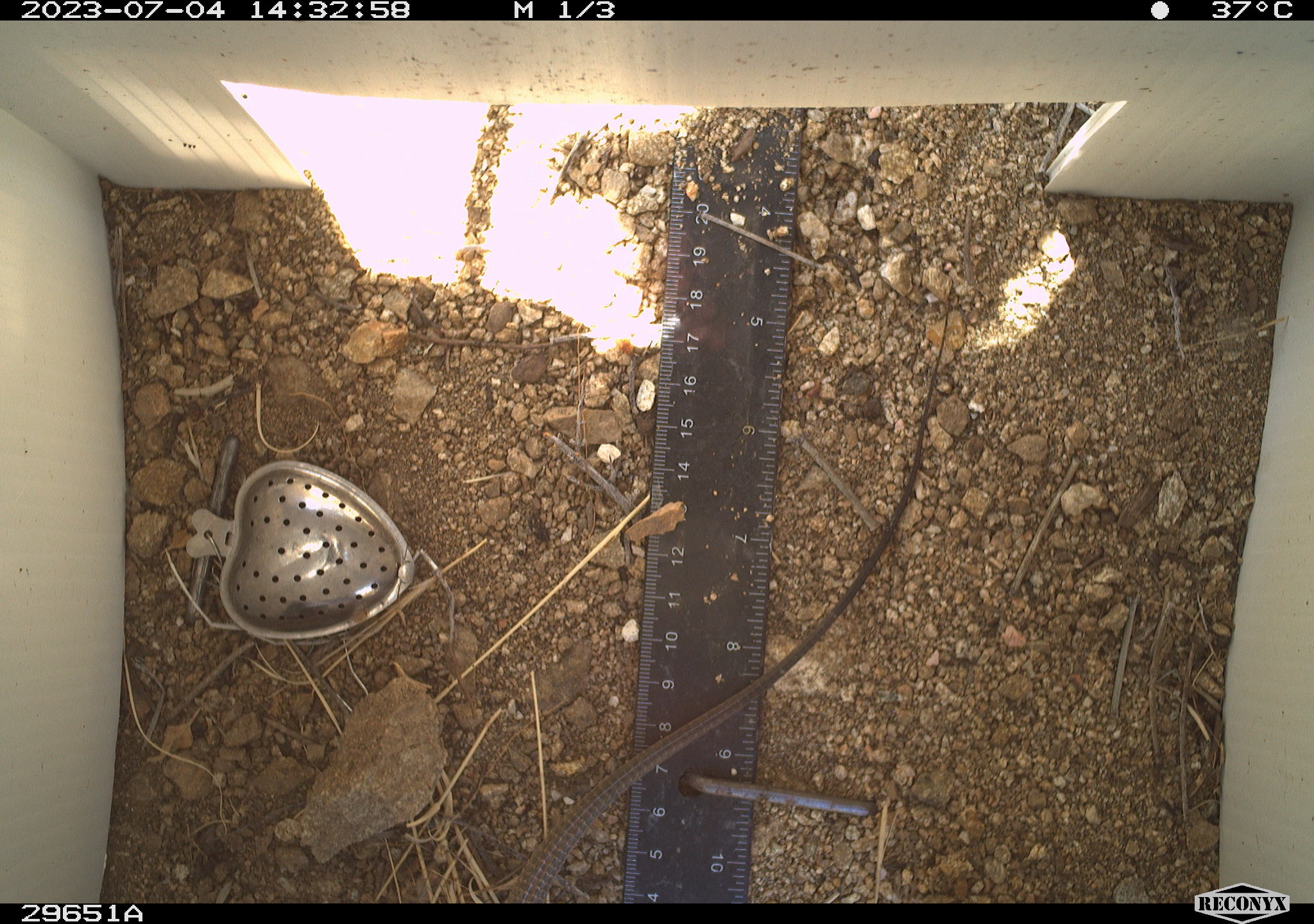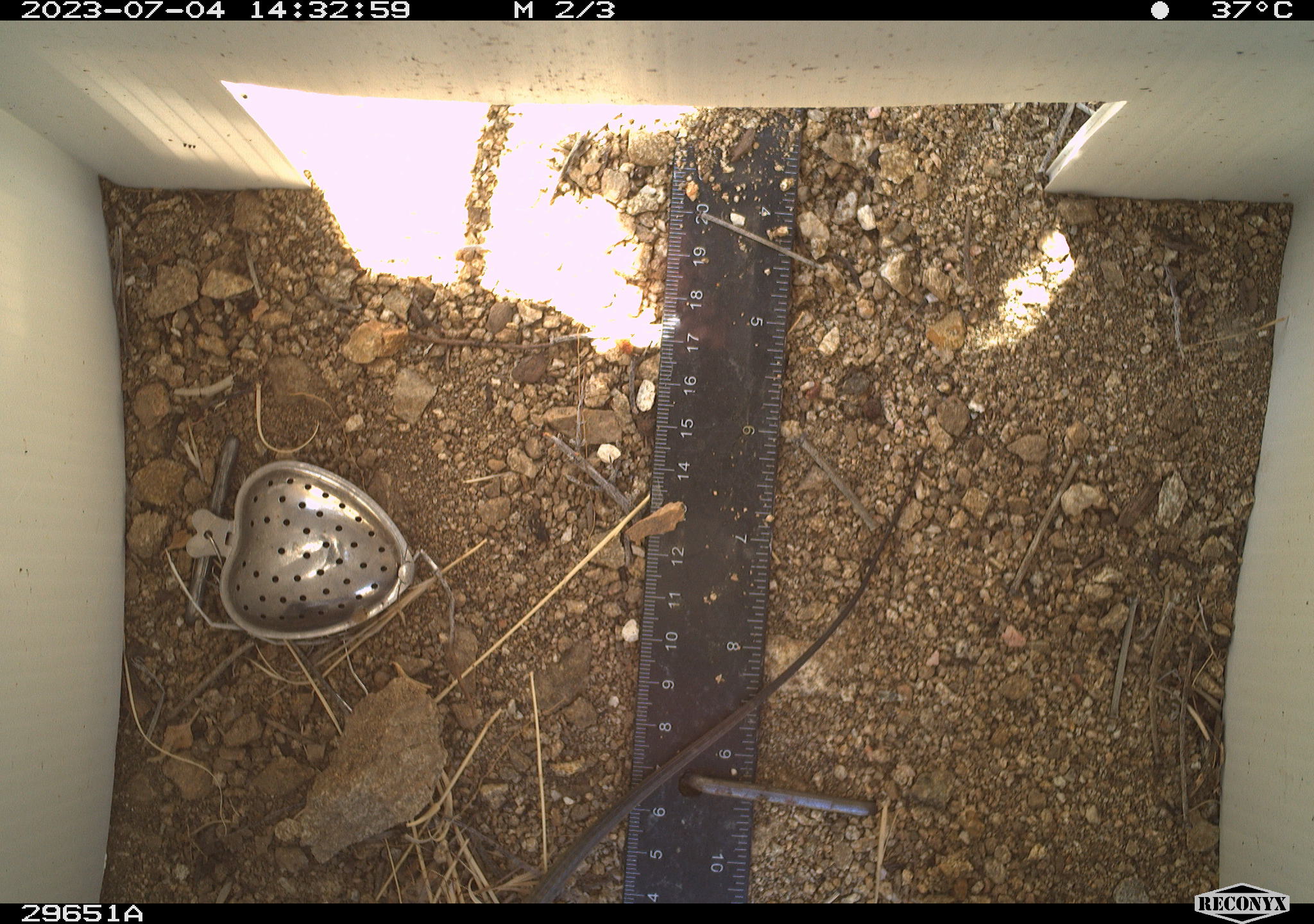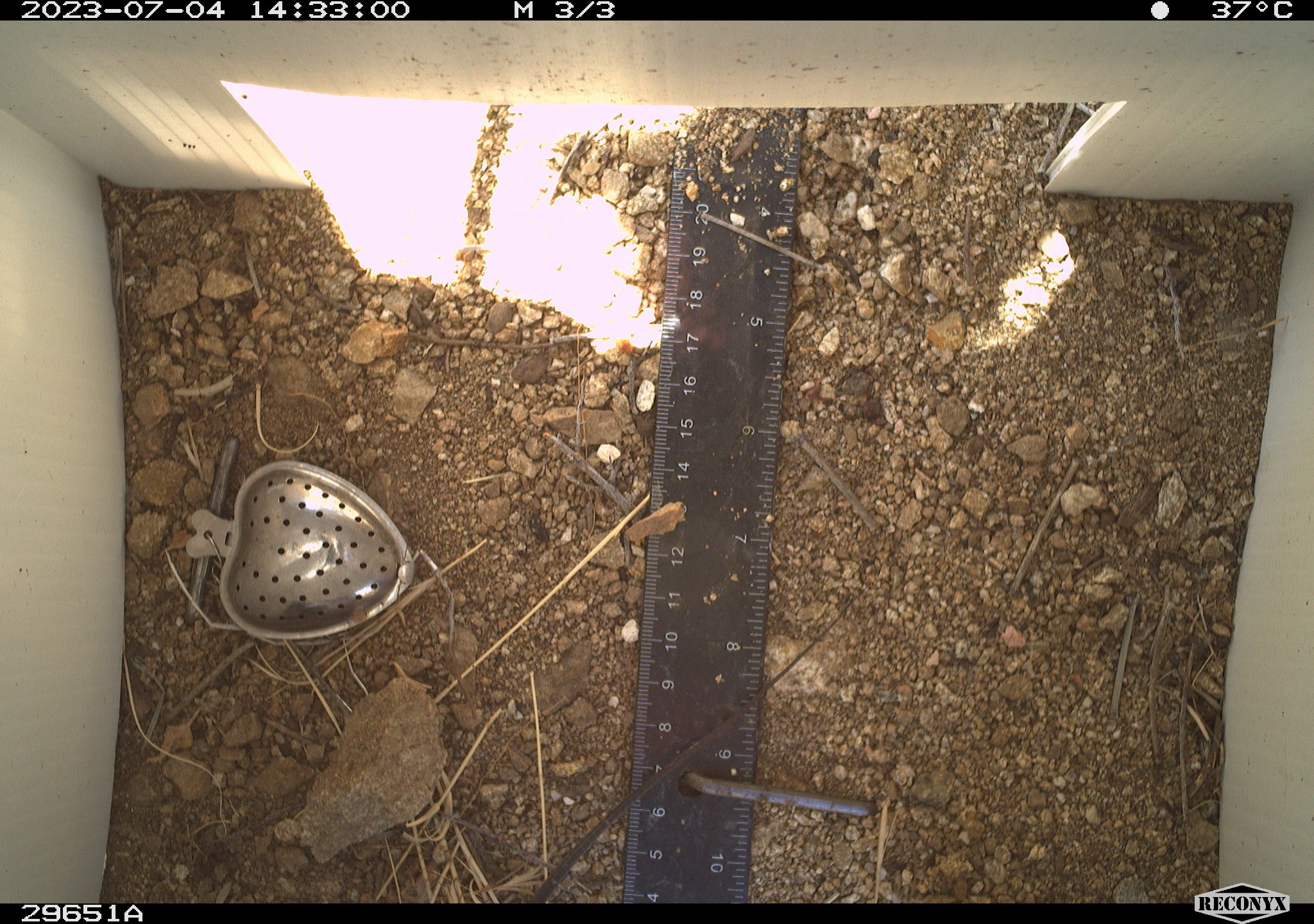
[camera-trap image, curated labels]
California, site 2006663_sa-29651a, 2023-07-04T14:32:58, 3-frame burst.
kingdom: Animalia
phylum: Chordata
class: Reptilia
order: Squamata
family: Teiidae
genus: Aspidoscelis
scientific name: Aspidoscelis tigris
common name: western whiptail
Western whiptail (Aspidoscelis tigris).